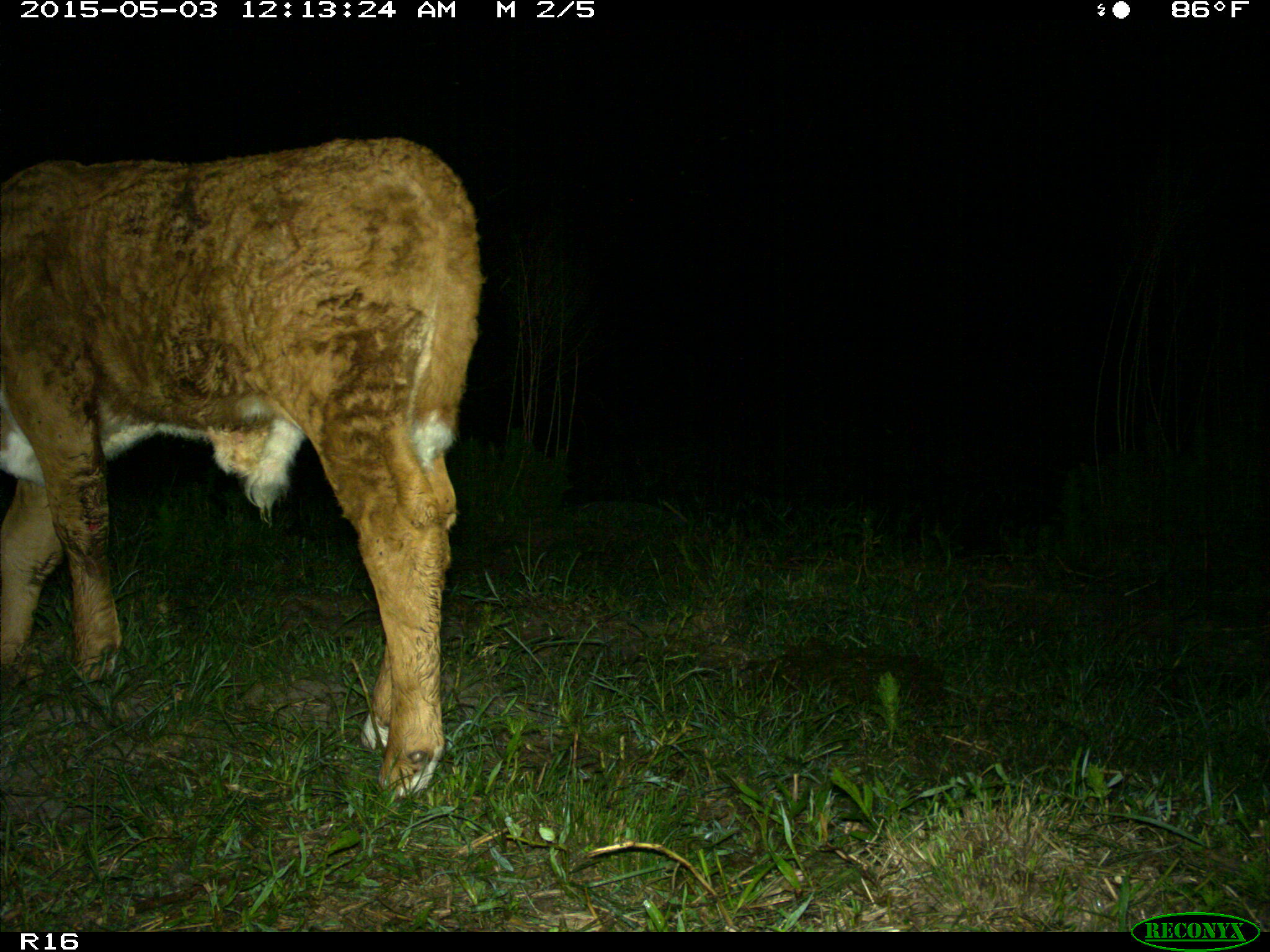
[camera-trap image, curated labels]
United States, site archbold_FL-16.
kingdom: Animalia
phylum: Chordata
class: Mammalia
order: Artiodactyla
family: Bovidae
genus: Bos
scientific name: Bos taurus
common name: domestic cow